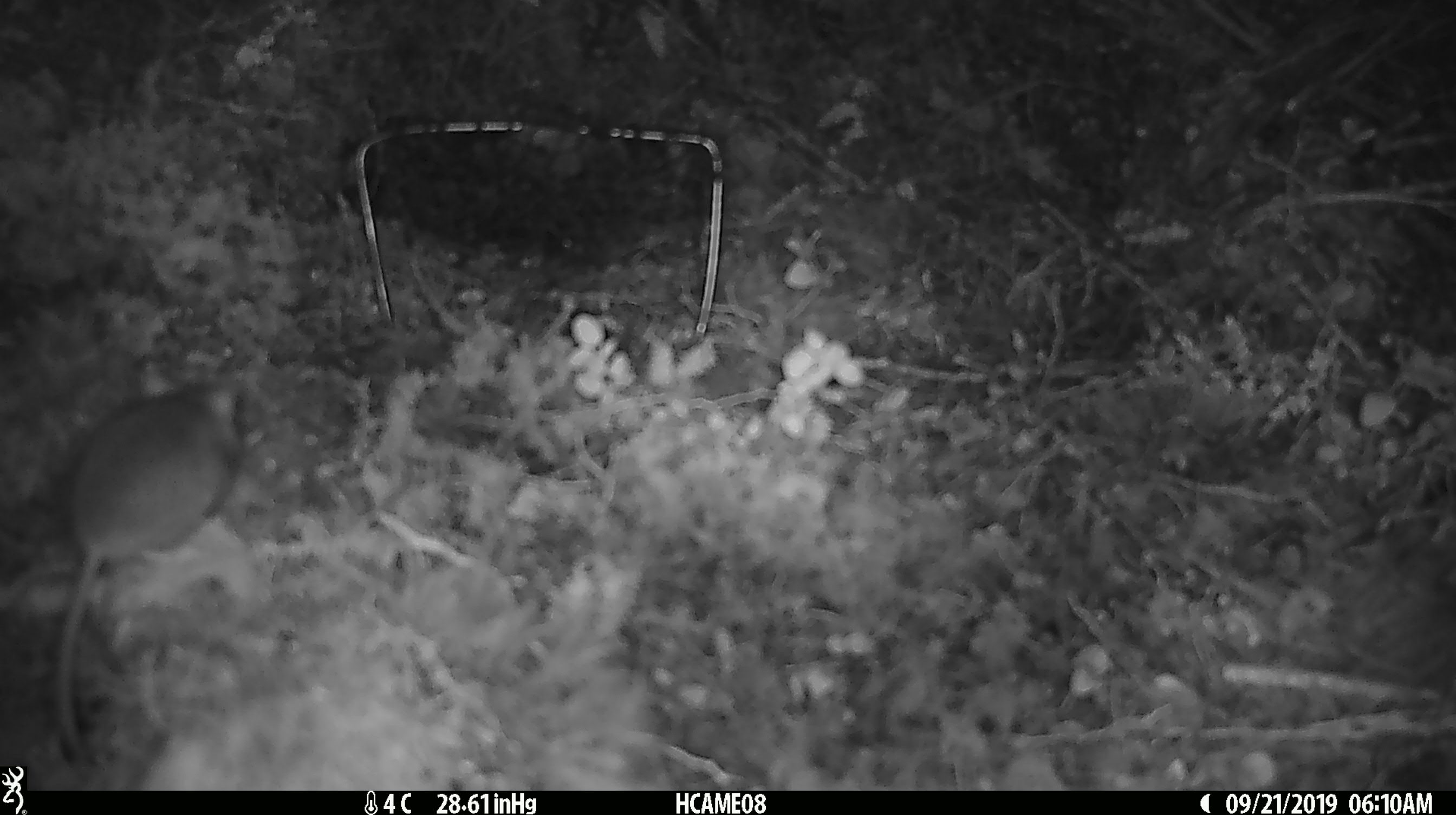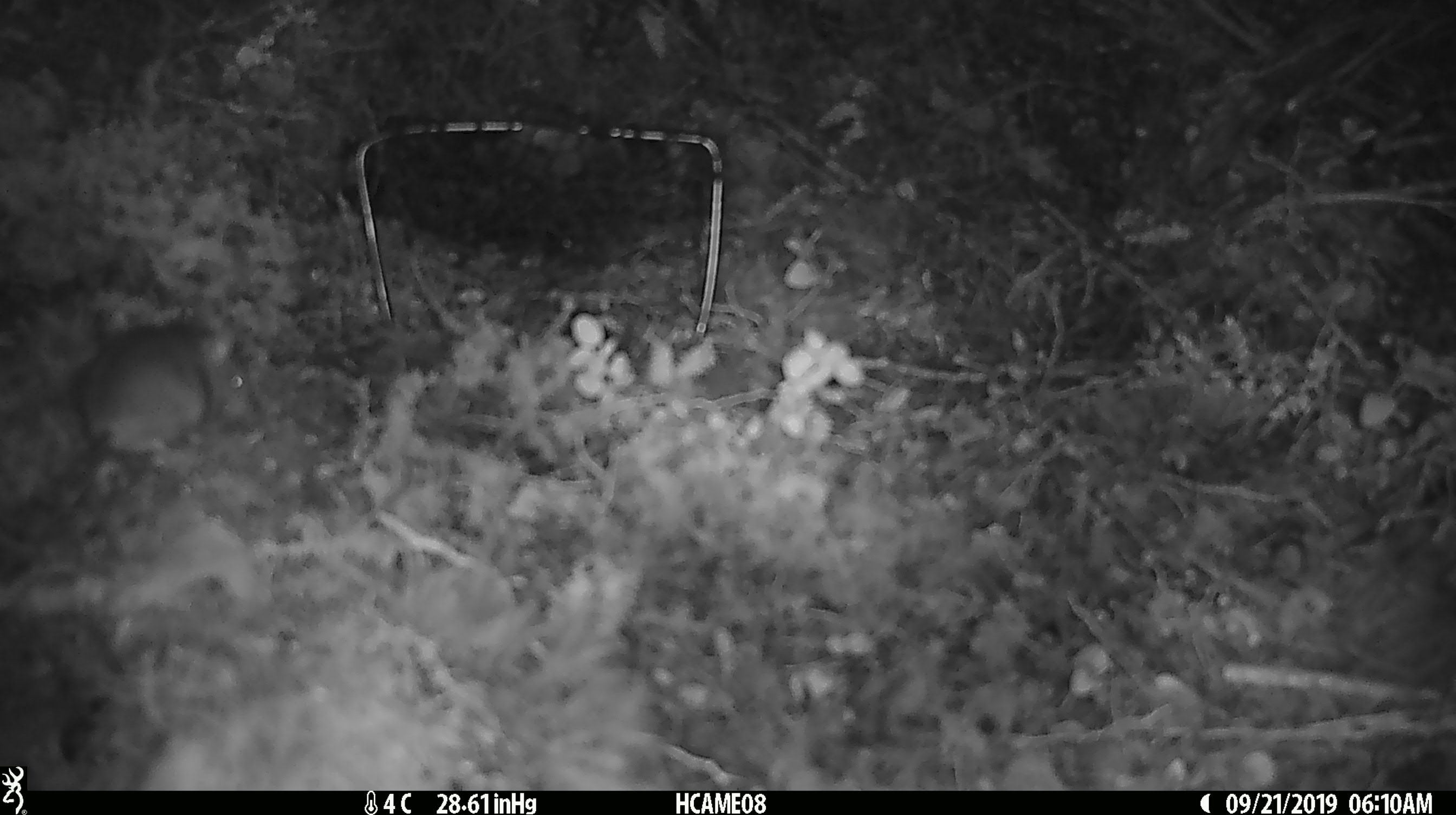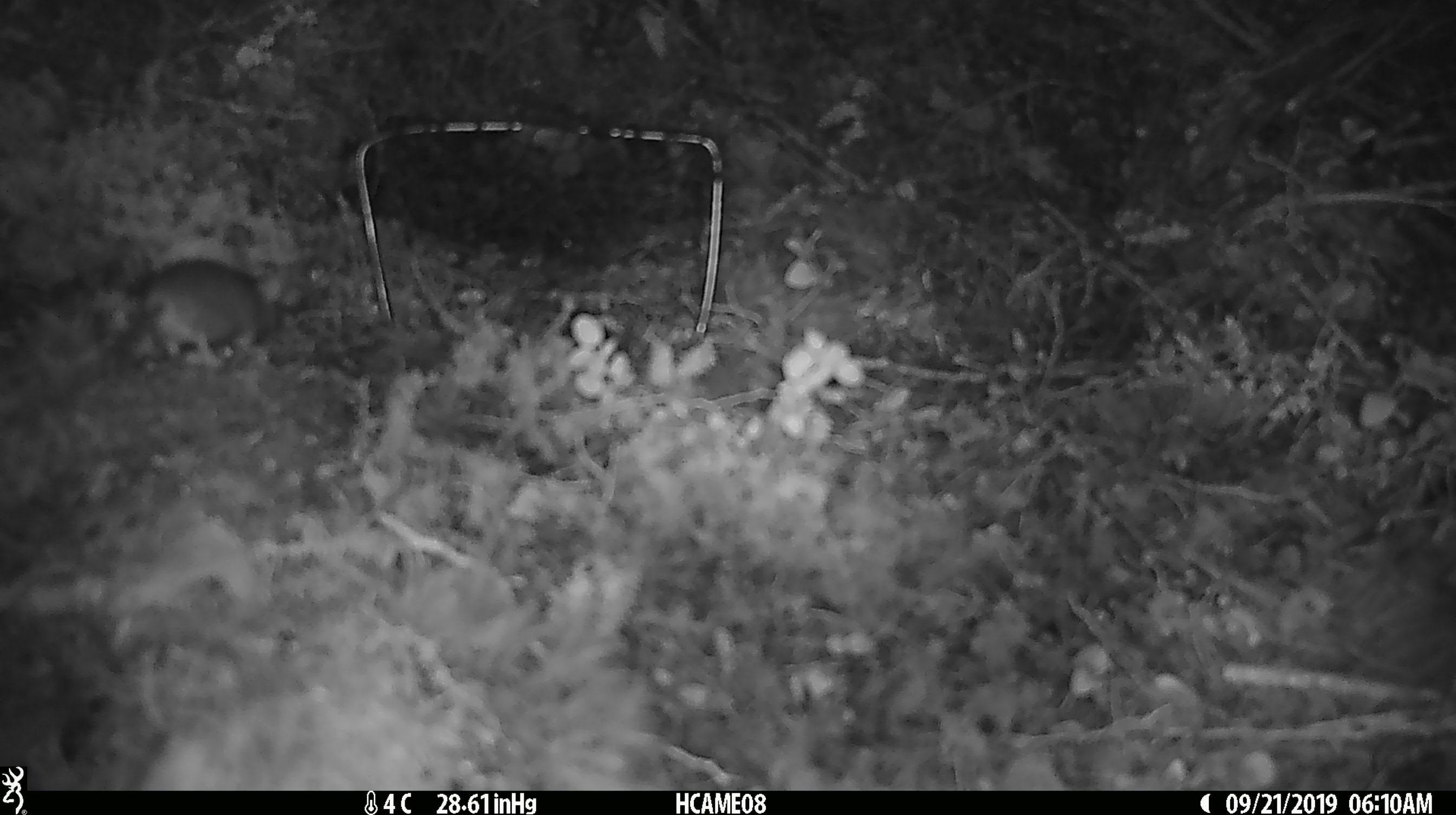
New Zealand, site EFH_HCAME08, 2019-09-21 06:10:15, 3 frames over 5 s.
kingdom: Animalia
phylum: Chordata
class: Mammalia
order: Rodentia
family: Muridae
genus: Mus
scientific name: Mus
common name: mouse